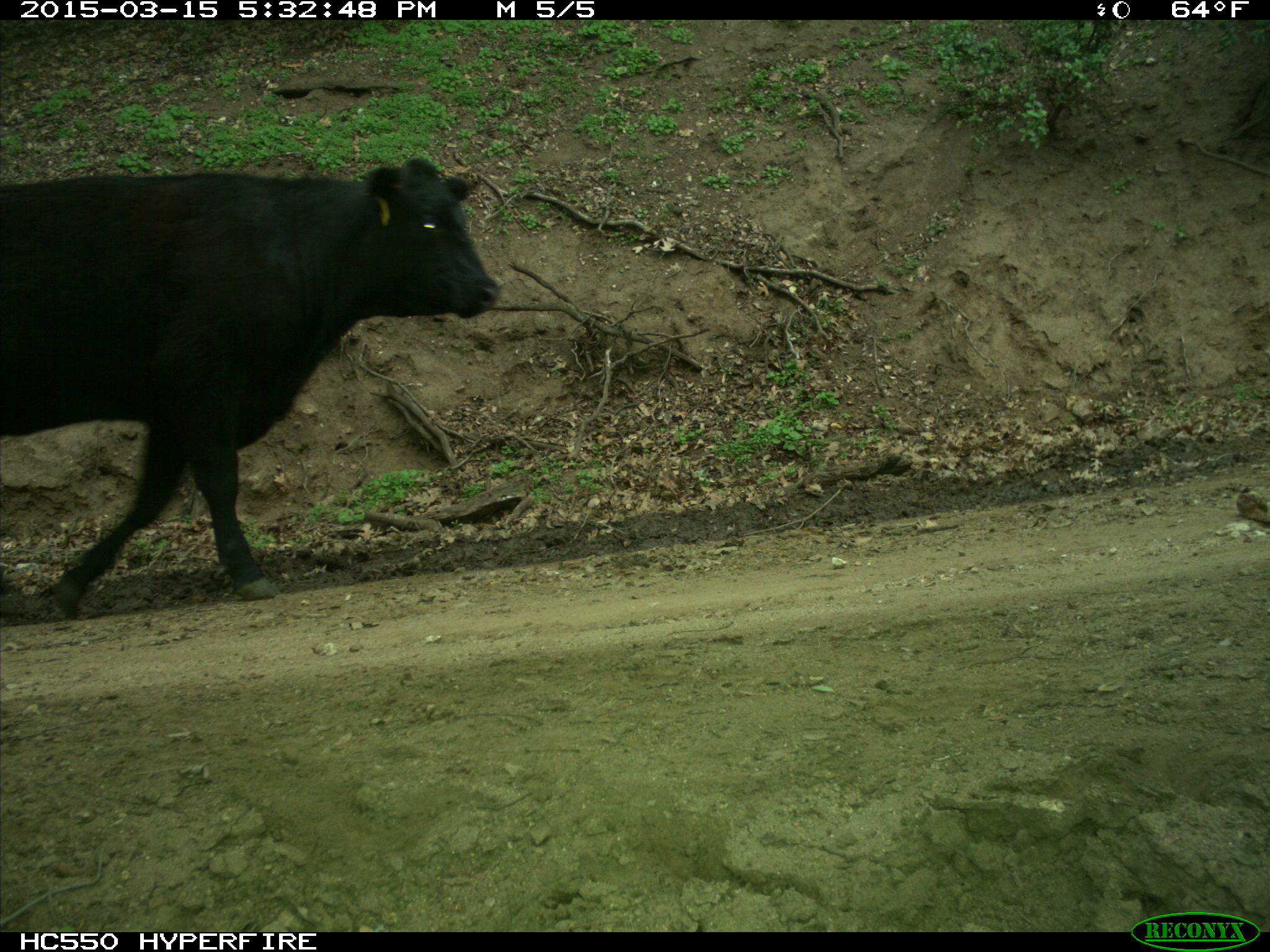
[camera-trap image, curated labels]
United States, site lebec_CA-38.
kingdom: Animalia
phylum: Chordata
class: Mammalia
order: Artiodactyla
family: Bovidae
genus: Bos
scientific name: Bos taurus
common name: domestic cow